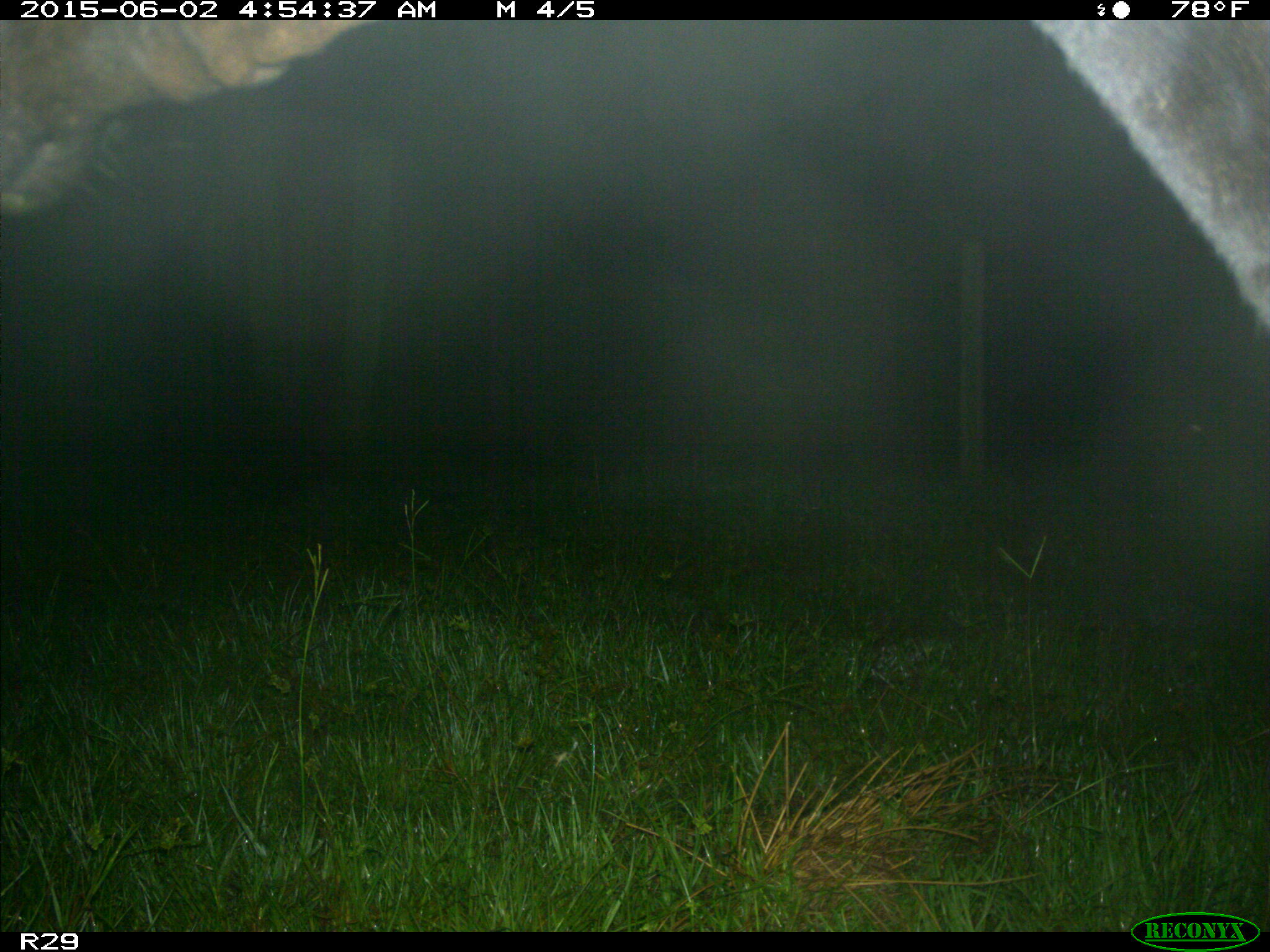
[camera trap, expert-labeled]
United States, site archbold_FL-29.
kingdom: Animalia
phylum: Chordata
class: Mammalia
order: Artiodactyla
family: Bovidae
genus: Bos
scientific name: Bos taurus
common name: domestic cow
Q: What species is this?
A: Bos taurus (domestic cow).